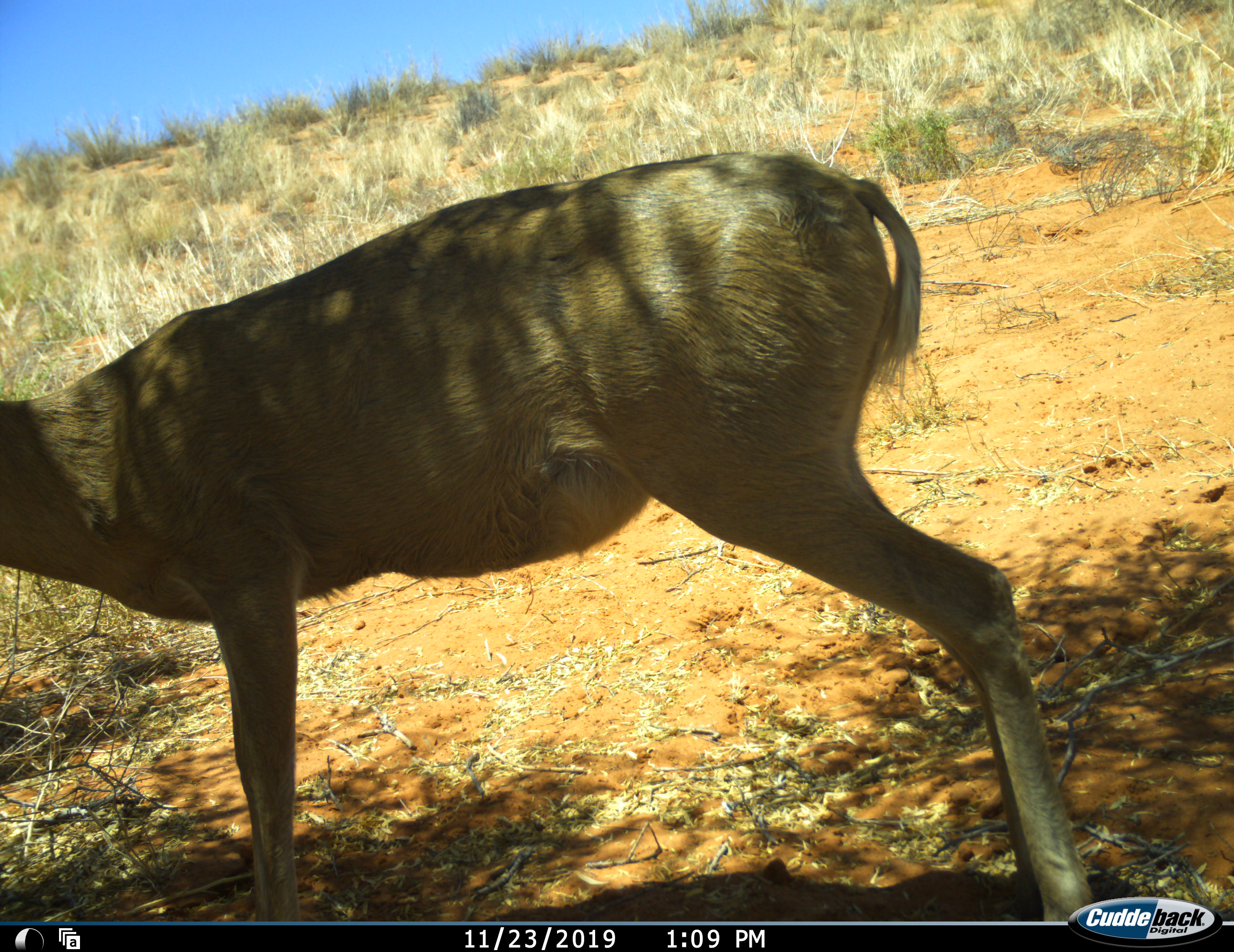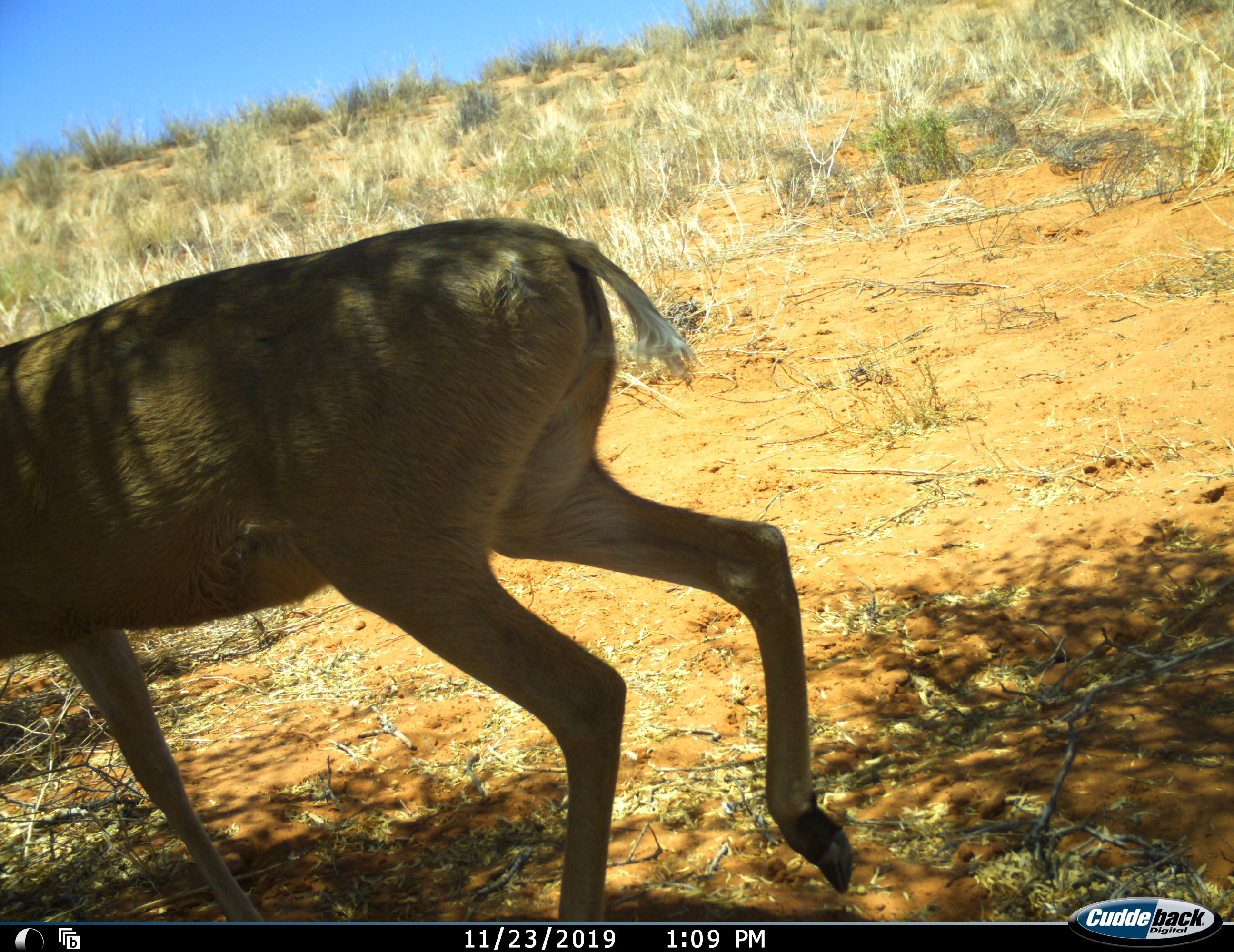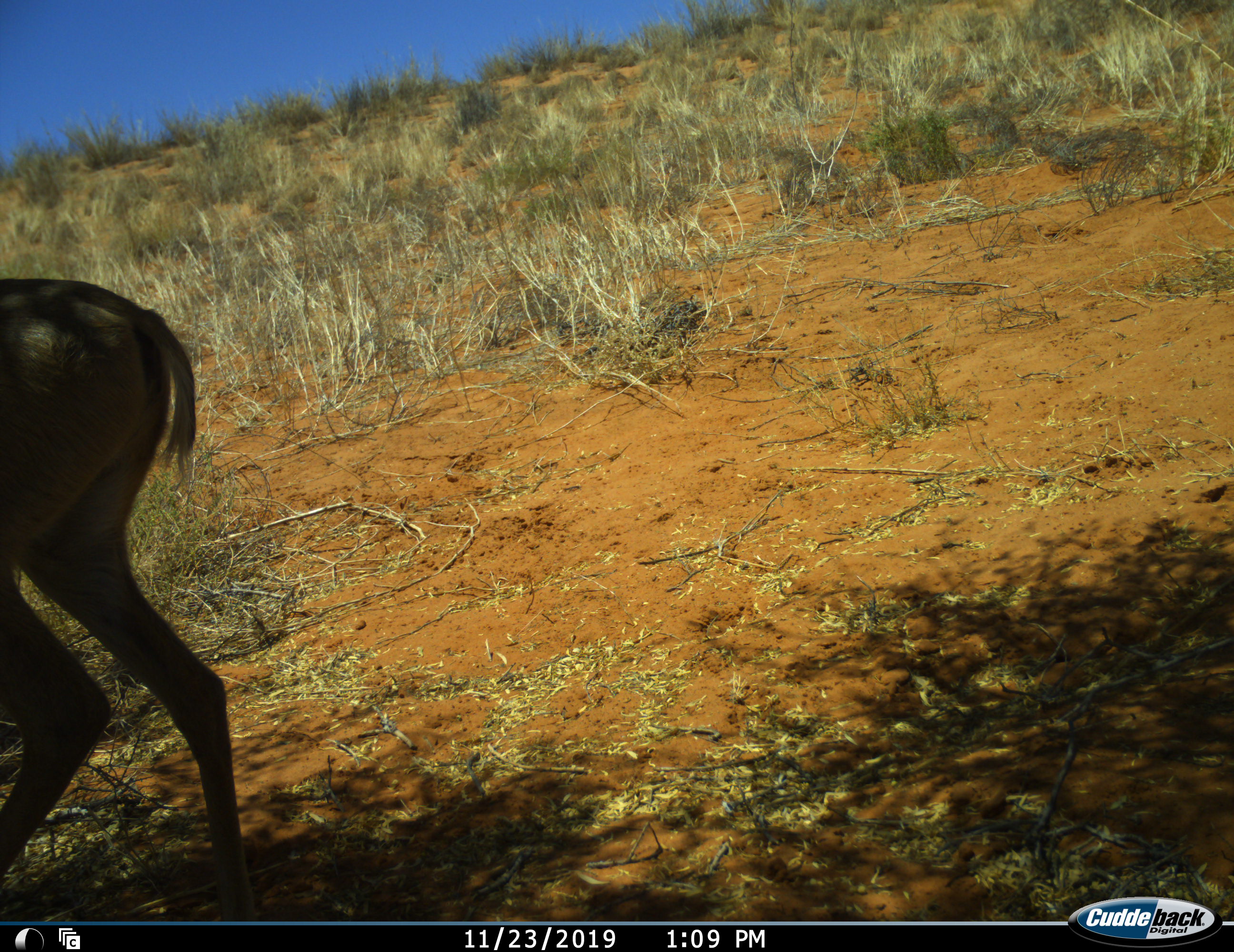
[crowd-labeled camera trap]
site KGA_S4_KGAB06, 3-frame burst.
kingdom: Animalia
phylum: Chordata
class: Mammalia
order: Artiodactyla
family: Bovidae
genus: Aepyceros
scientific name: Aepyceros melampus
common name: impala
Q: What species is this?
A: Impala (Aepyceros melampus).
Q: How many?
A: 1.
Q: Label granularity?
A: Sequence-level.